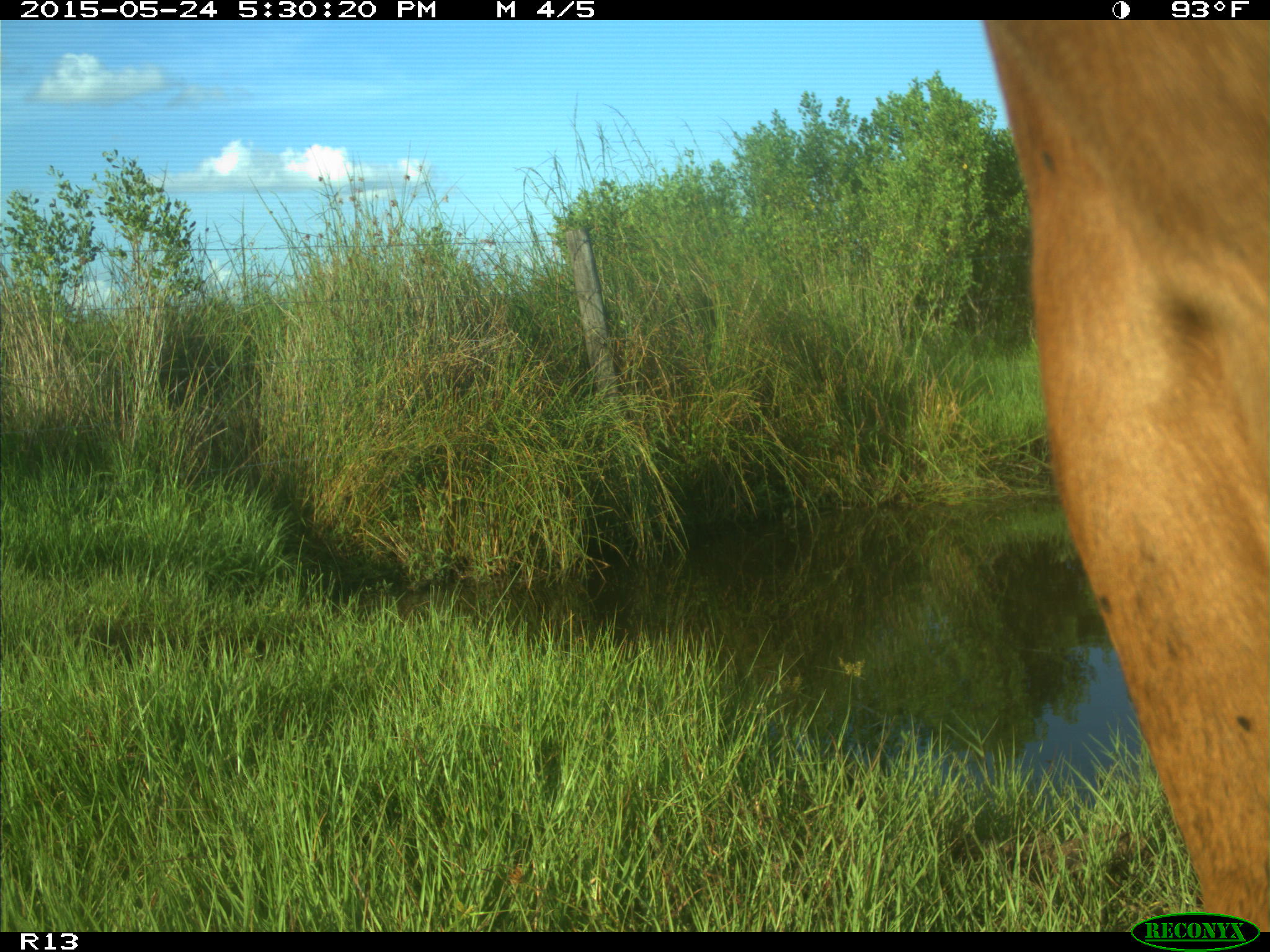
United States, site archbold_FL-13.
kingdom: Animalia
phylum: Chordata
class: Mammalia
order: Artiodactyla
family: Bovidae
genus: Bos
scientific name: Bos taurus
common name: domestic cow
Bos taurus (domestic cow).